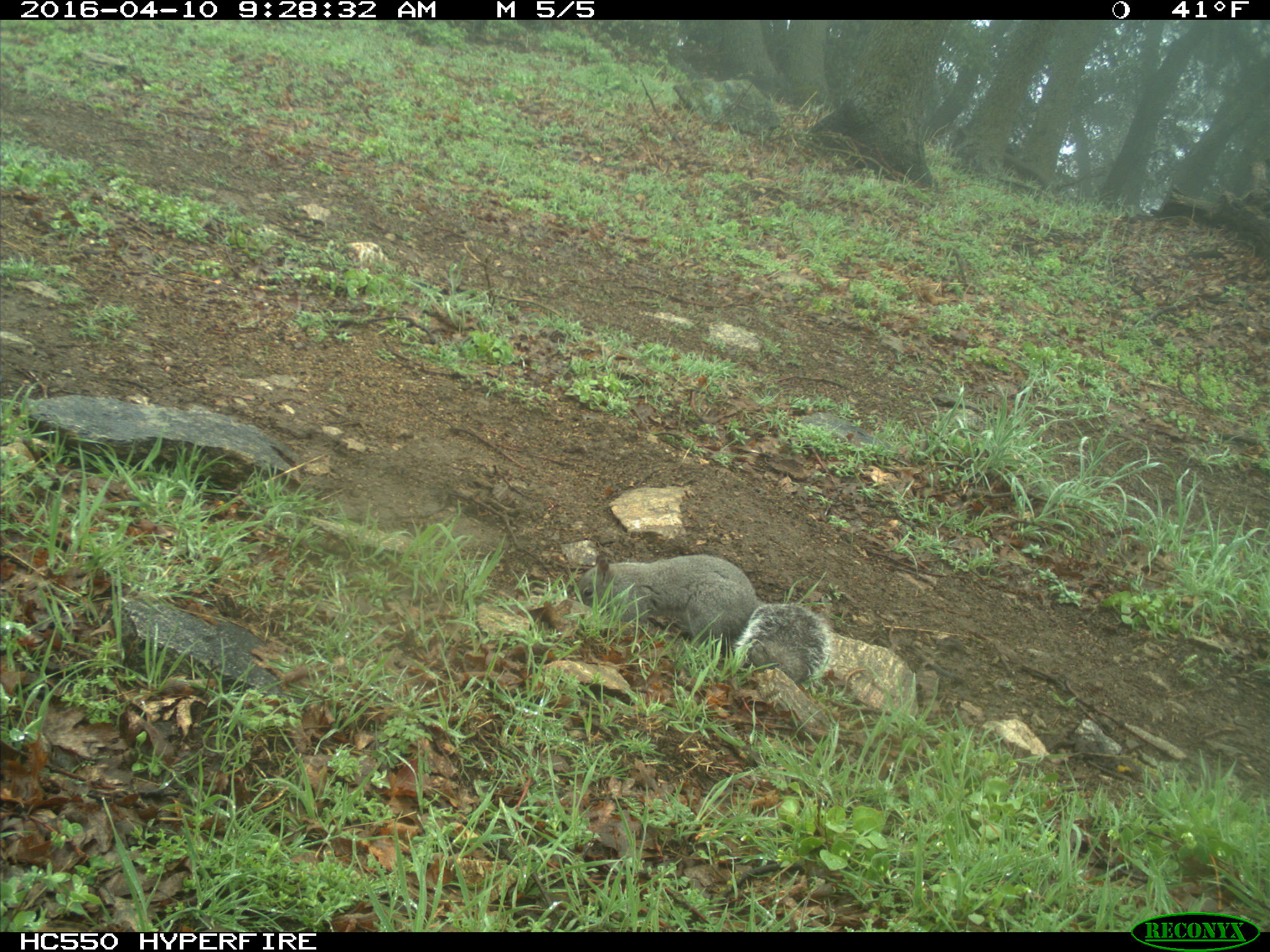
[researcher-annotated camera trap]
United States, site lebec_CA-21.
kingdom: Animalia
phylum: Chordata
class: Mammalia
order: Rodentia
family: Sciuridae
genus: Sciurus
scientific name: Sciurus carolinensis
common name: eastern gray squirrel